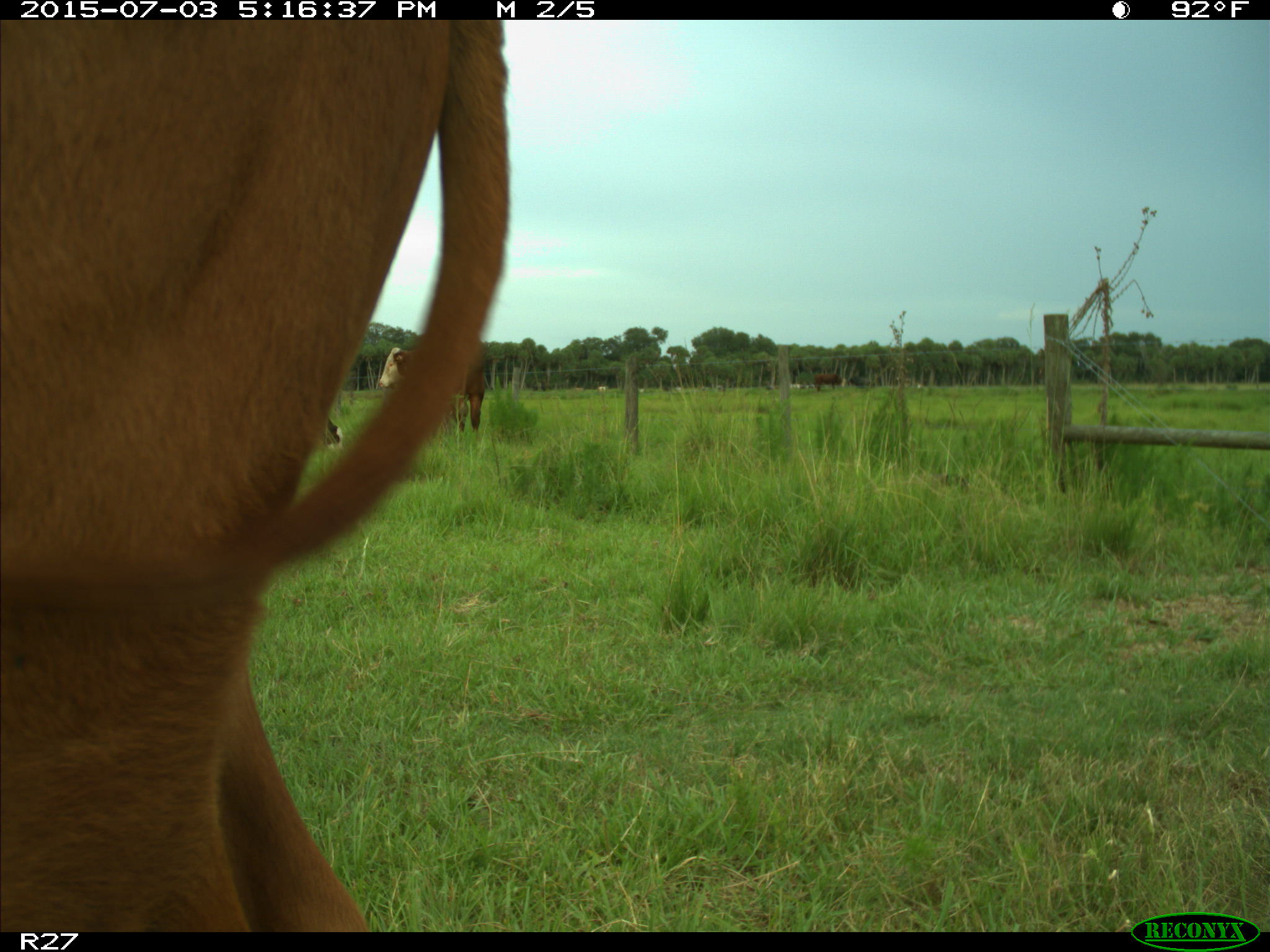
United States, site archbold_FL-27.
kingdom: Animalia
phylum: Chordata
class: Mammalia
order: Artiodactyla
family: Bovidae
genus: Bos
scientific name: Bos taurus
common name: domestic cow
Bos taurus (domestic cow).